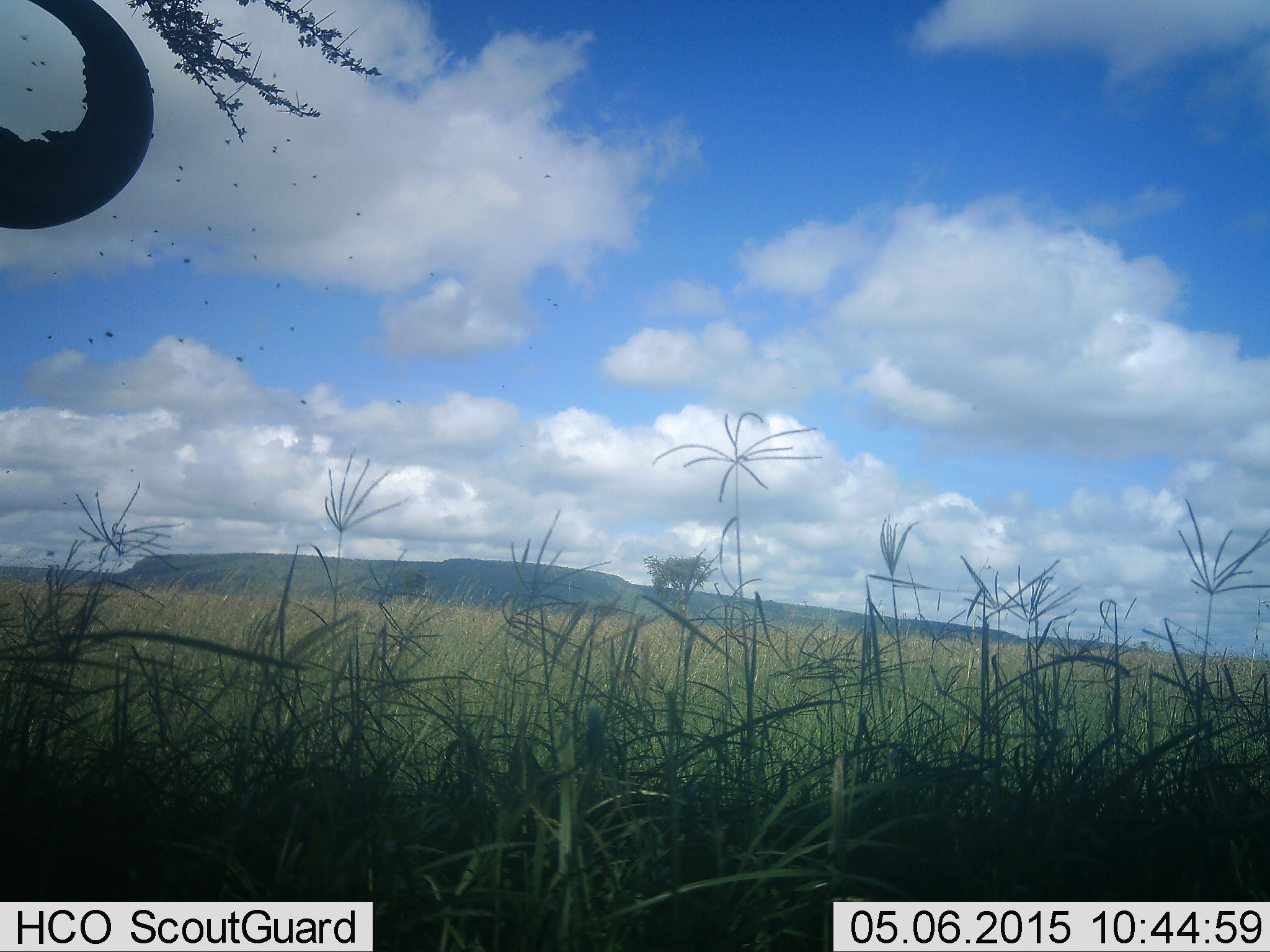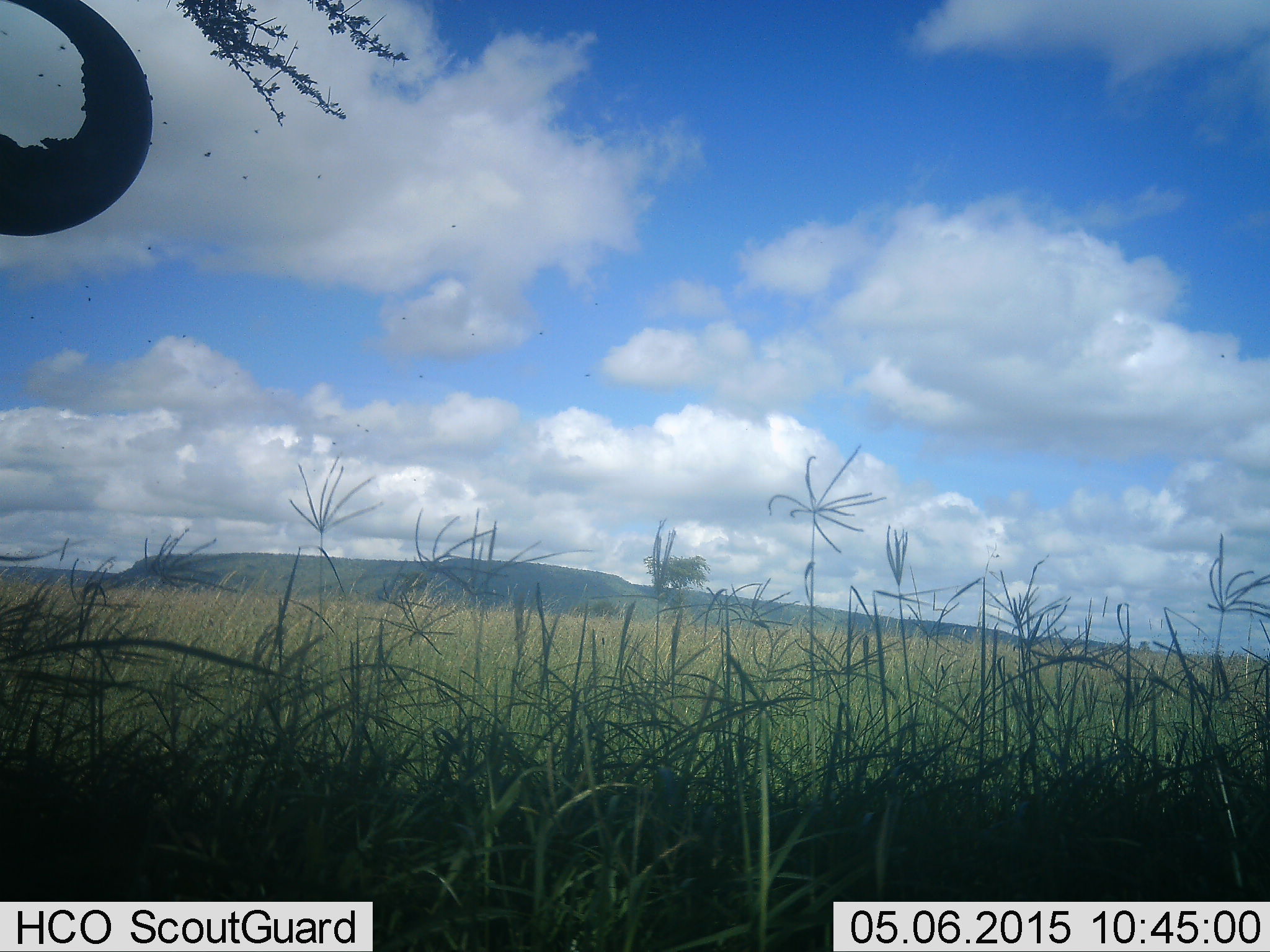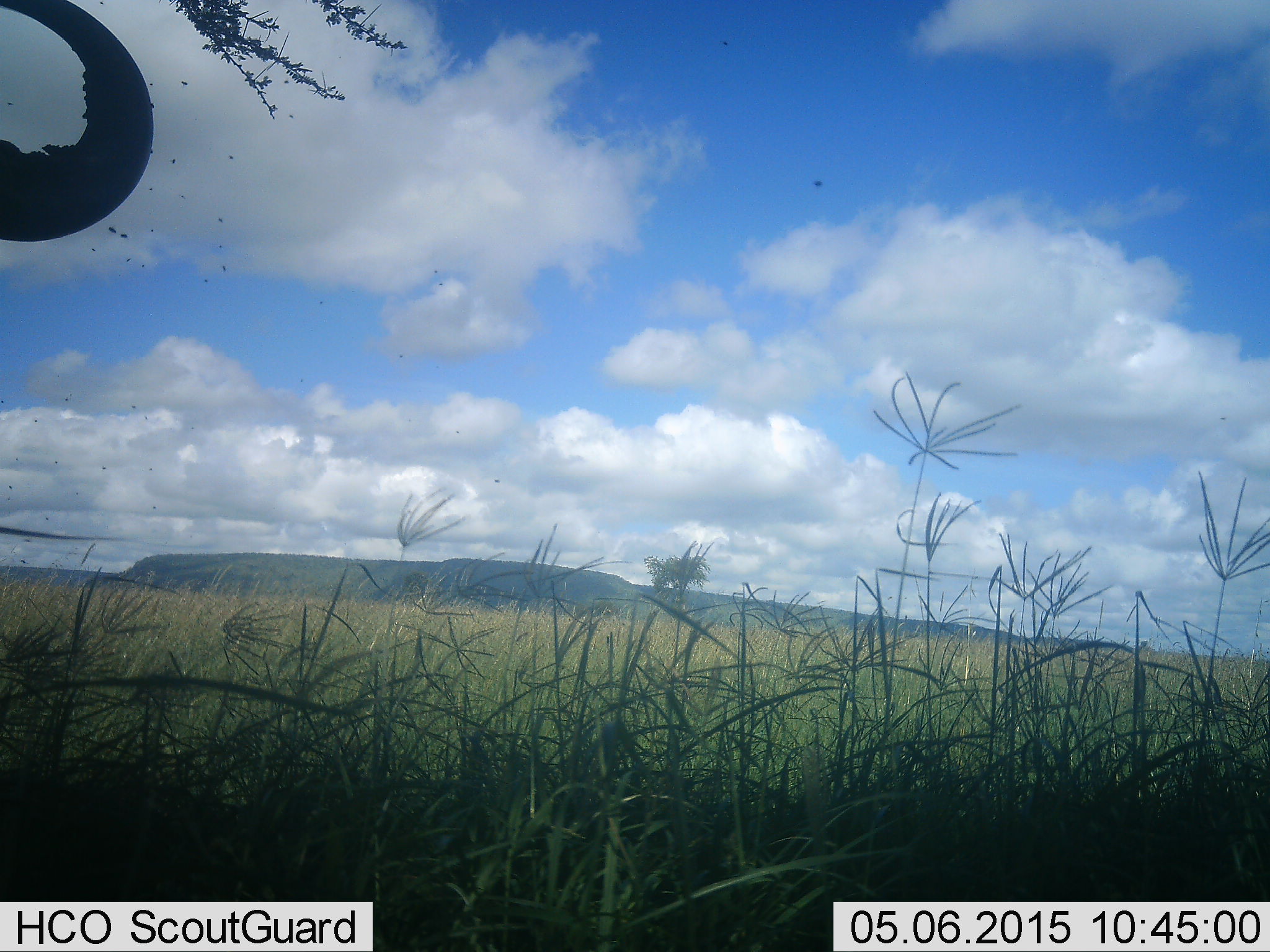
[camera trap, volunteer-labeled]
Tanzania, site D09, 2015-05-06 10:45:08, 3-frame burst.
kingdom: Animalia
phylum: Chordata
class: Mammalia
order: Artiodactyla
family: Bovidae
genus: Connochaetes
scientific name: Connochaetes taurinus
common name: blue wildebeest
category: wildebeest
Wildebeest (blue wildebeest) (Connochaetes taurinus), count 1. Behavior (volunteer vote fractions): standing 100%, resting 0%, moving 0%, interacting 0%. Young present (vote fraction): 0%. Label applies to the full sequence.